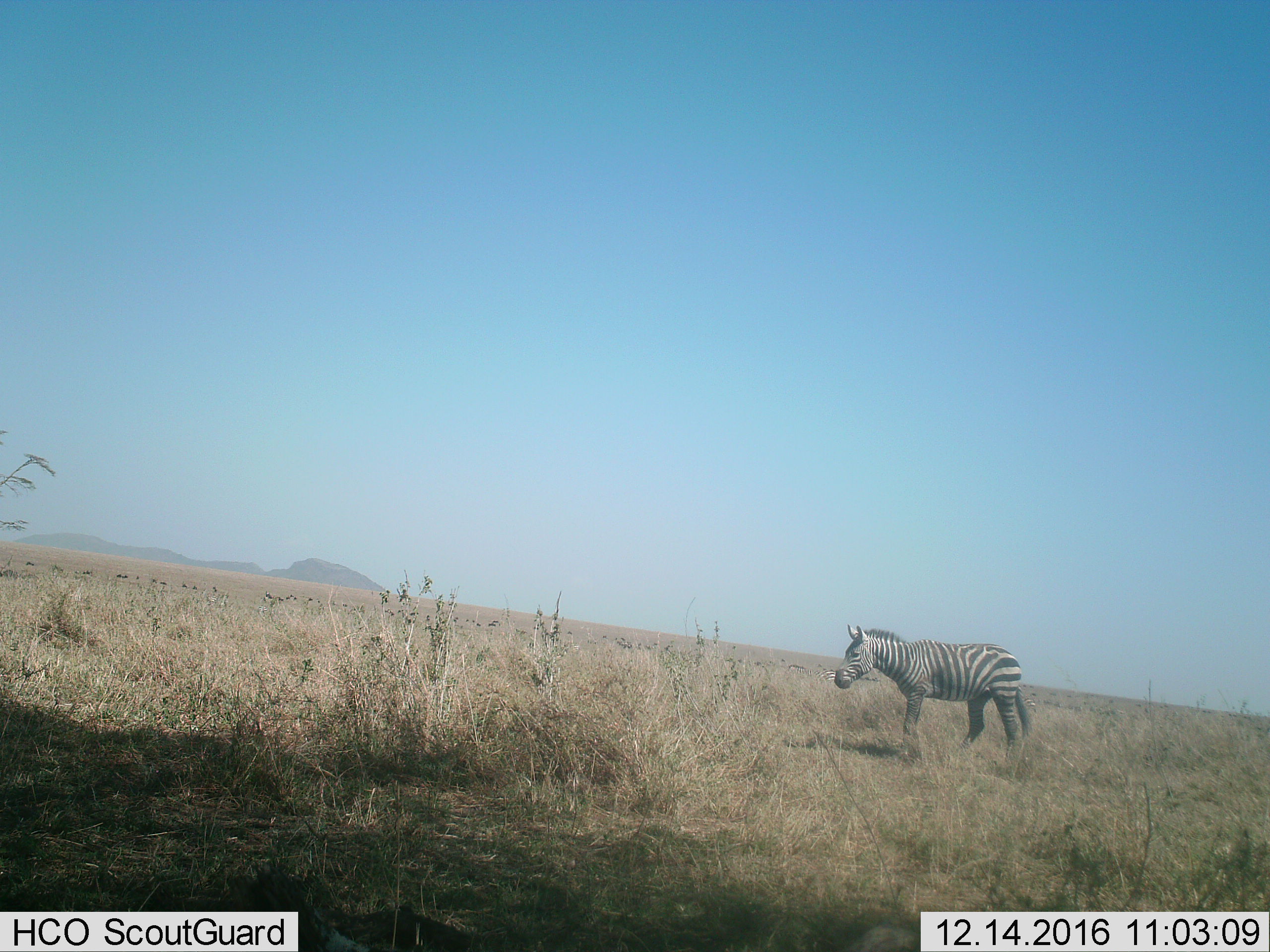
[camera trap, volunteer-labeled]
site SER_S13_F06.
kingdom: Animalia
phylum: Chordata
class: Mammalia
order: Perissodactyla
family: Equidae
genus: Equus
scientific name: Equus quagga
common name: plains zebra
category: zebraplains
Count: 1.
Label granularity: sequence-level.